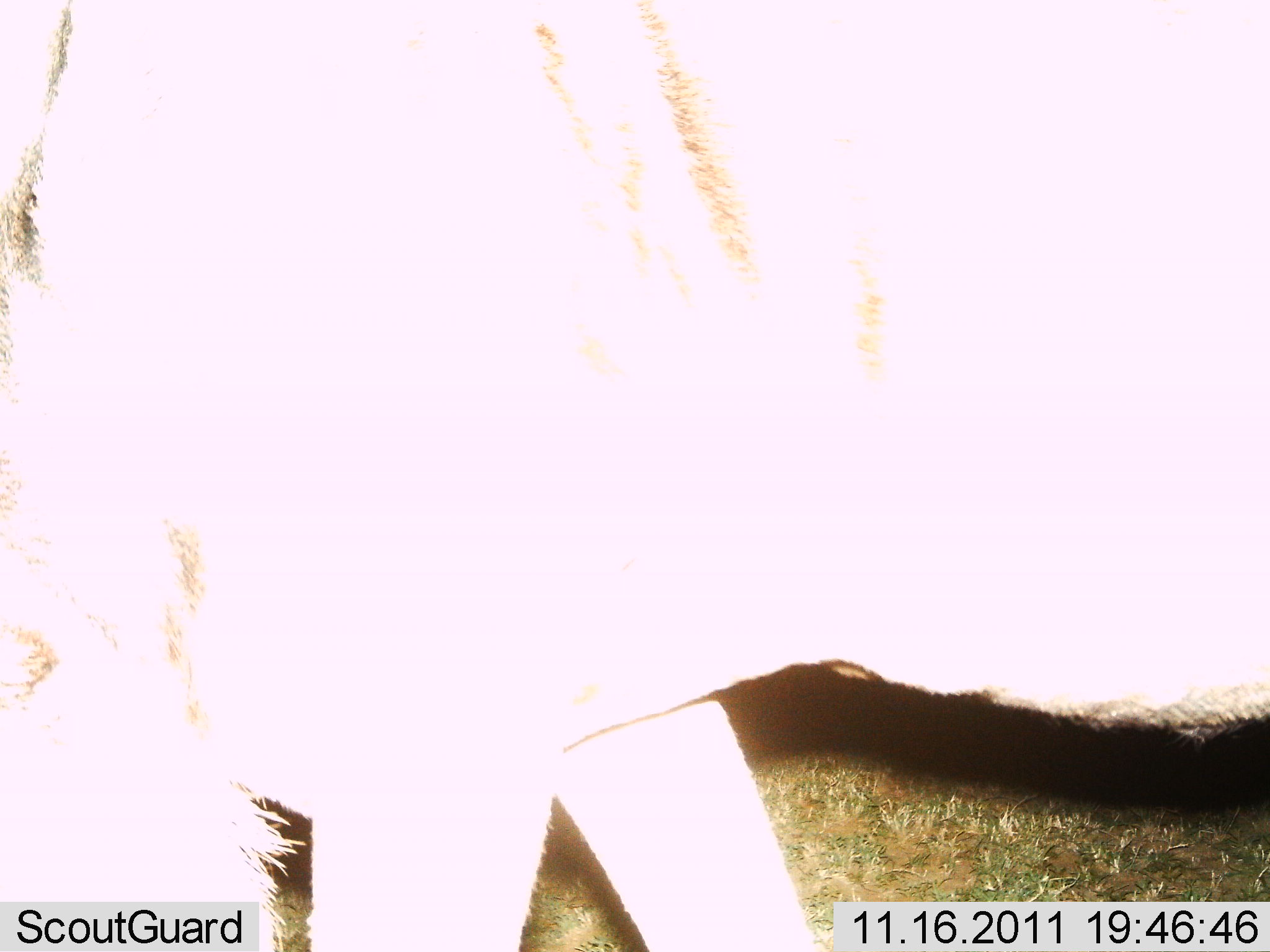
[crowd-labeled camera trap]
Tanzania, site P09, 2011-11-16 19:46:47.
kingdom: Animalia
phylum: Chordata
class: Mammalia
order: Artiodactyla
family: Bovidae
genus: Connochaetes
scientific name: Connochaetes taurinus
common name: blue wildebeest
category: wildebeest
Wildebeest (blue wildebeest) (Connochaetes taurinus), count 1. Behavior (volunteer vote fractions): standing 60%, resting 0%, moving 20%, interacting 0%. Young present (vote fraction): 0%. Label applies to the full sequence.